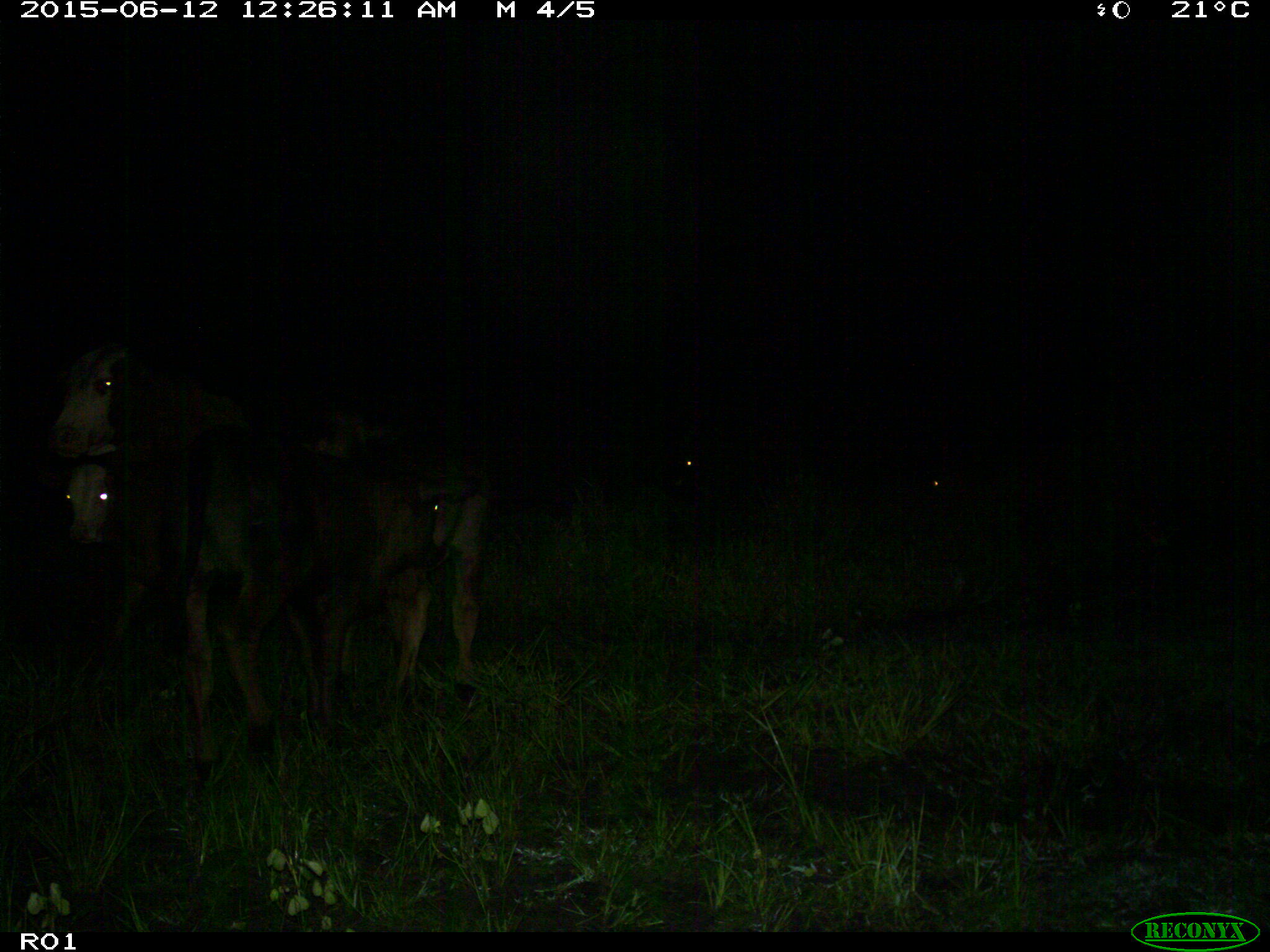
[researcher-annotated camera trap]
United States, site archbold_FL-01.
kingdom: Animalia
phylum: Chordata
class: Mammalia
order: Artiodactyla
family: Bovidae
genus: Bos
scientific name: Bos taurus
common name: domestic cow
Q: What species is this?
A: Bos taurus (domestic cow).